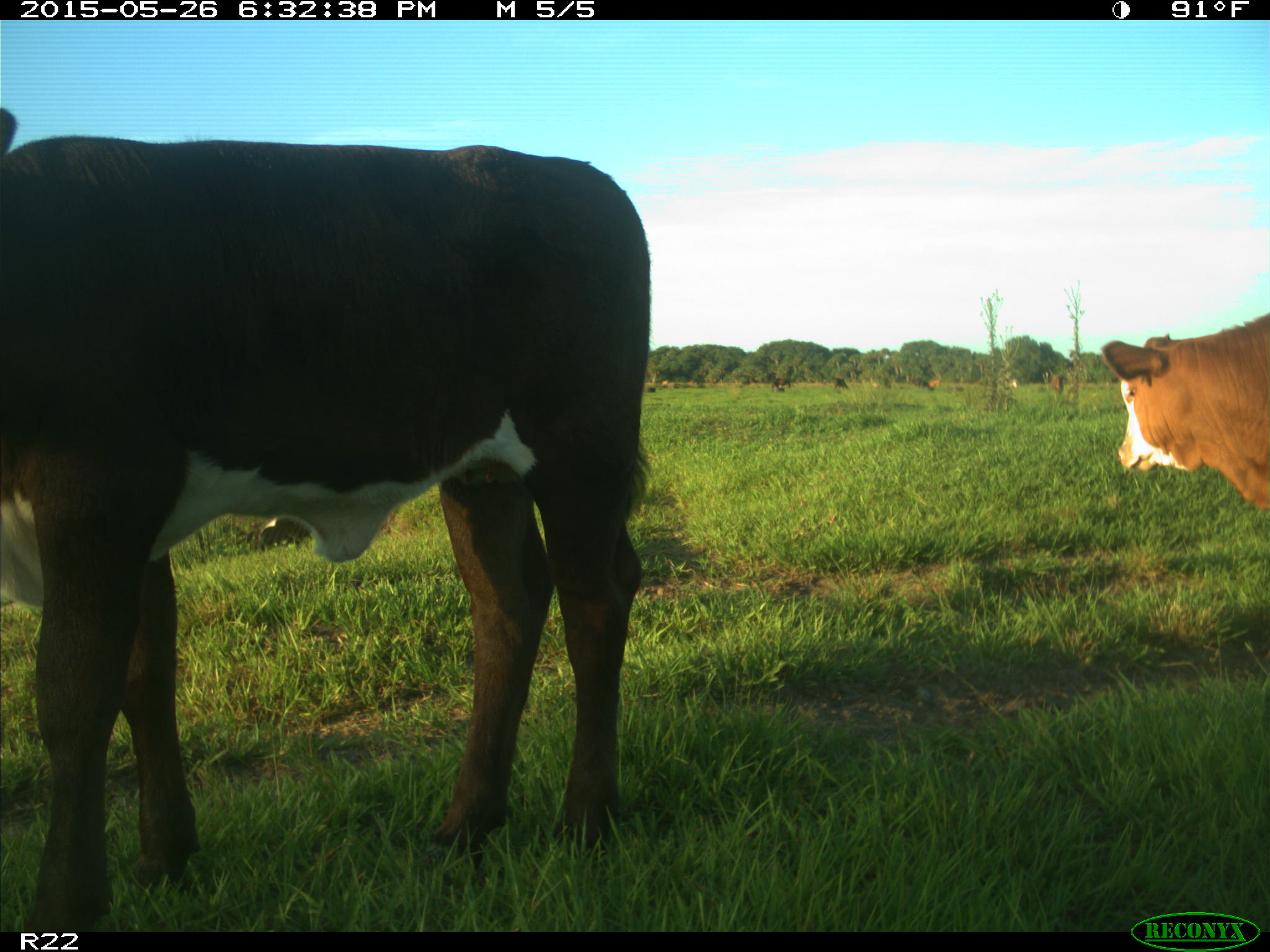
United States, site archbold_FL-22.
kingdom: Animalia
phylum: Chordata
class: Mammalia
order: Artiodactyla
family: Bovidae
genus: Bos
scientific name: Bos taurus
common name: domestic cow